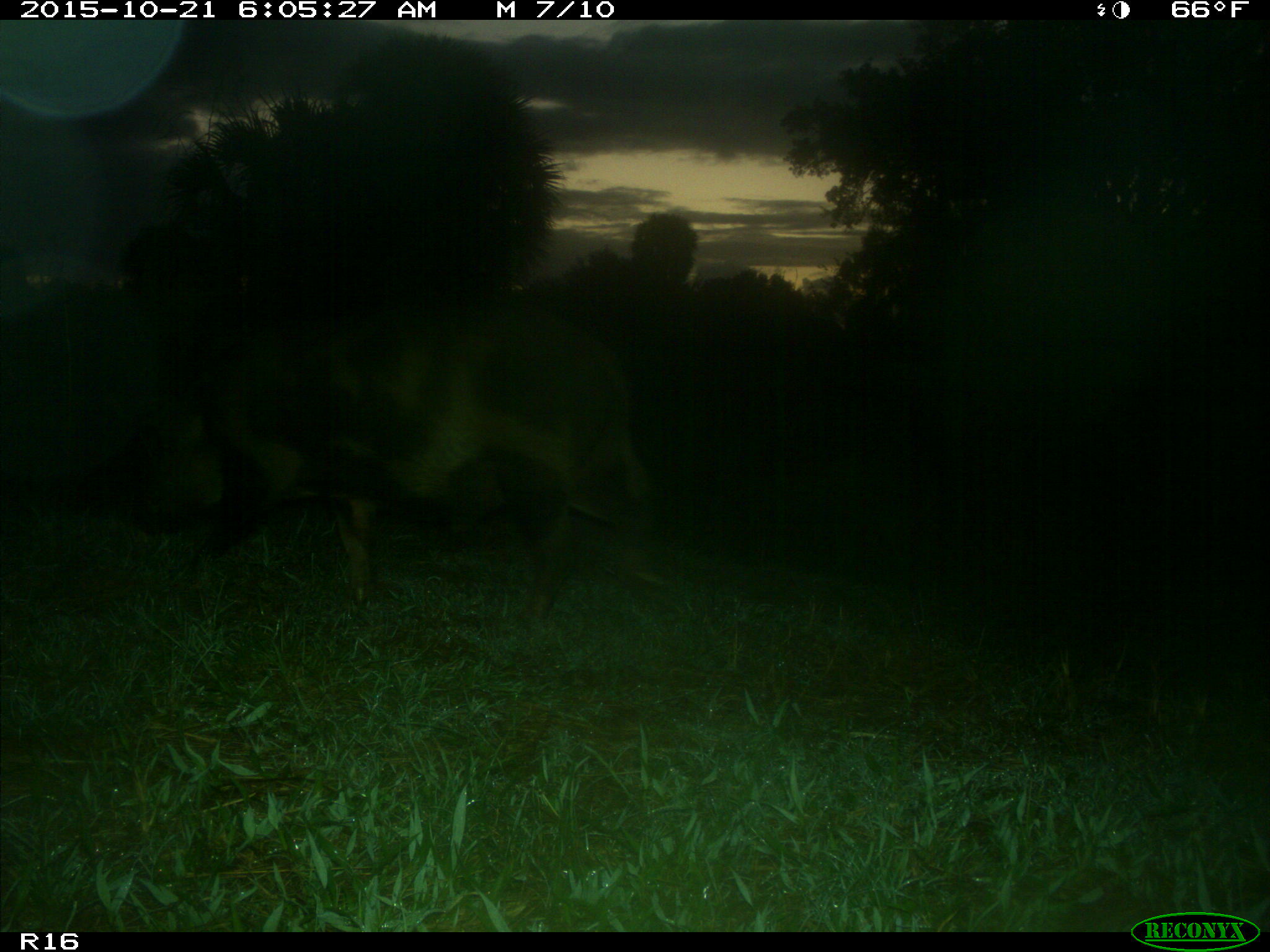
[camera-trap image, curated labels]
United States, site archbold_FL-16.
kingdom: Animalia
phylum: Chordata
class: Mammalia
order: Artiodactyla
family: Suidae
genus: Sus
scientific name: Sus scrofa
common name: wild boar